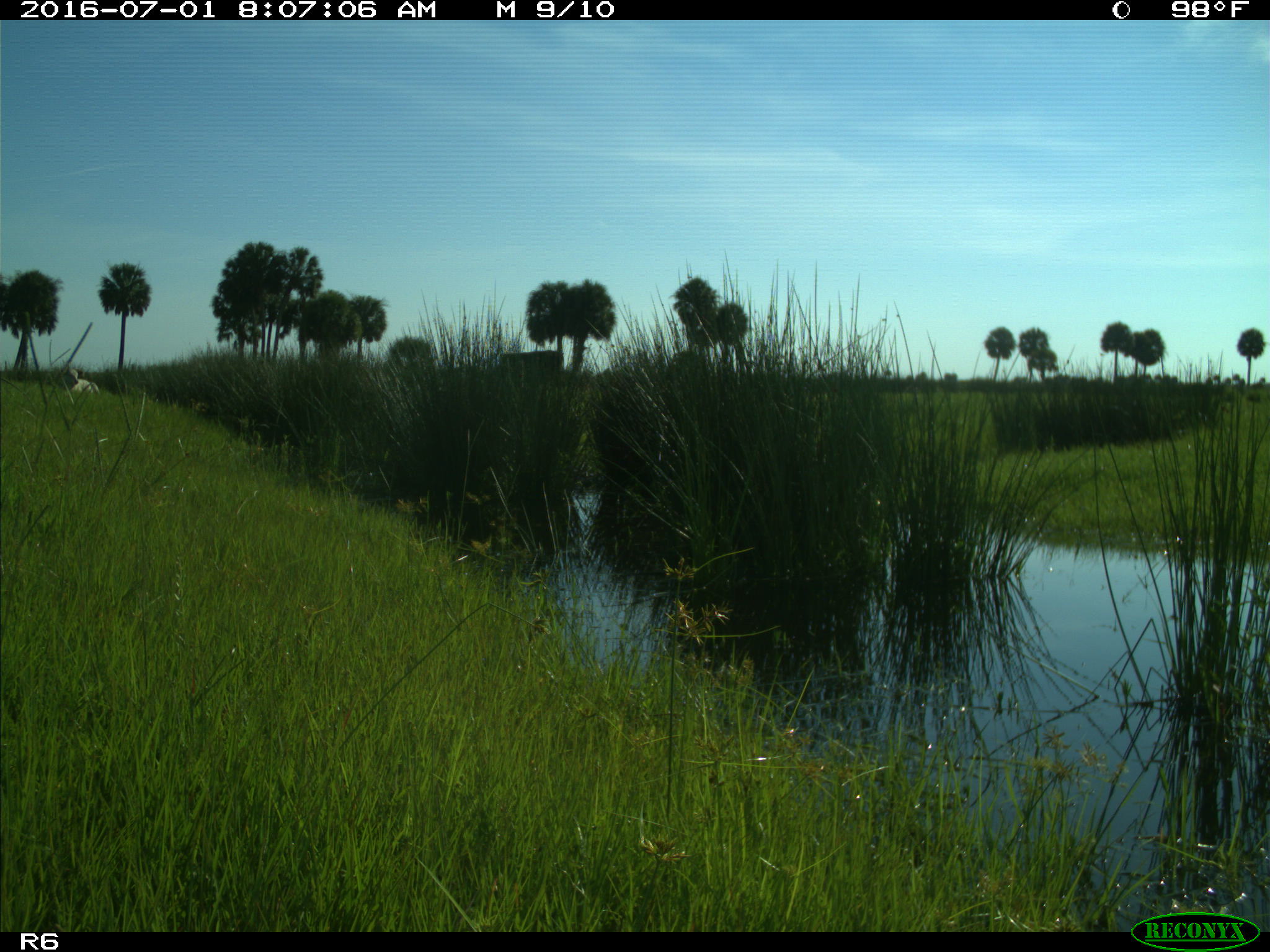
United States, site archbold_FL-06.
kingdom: Animalia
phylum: Chordata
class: Mammalia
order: Artiodactyla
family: Bovidae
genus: Bos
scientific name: Bos taurus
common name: domestic cow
Bos taurus (domestic cow).